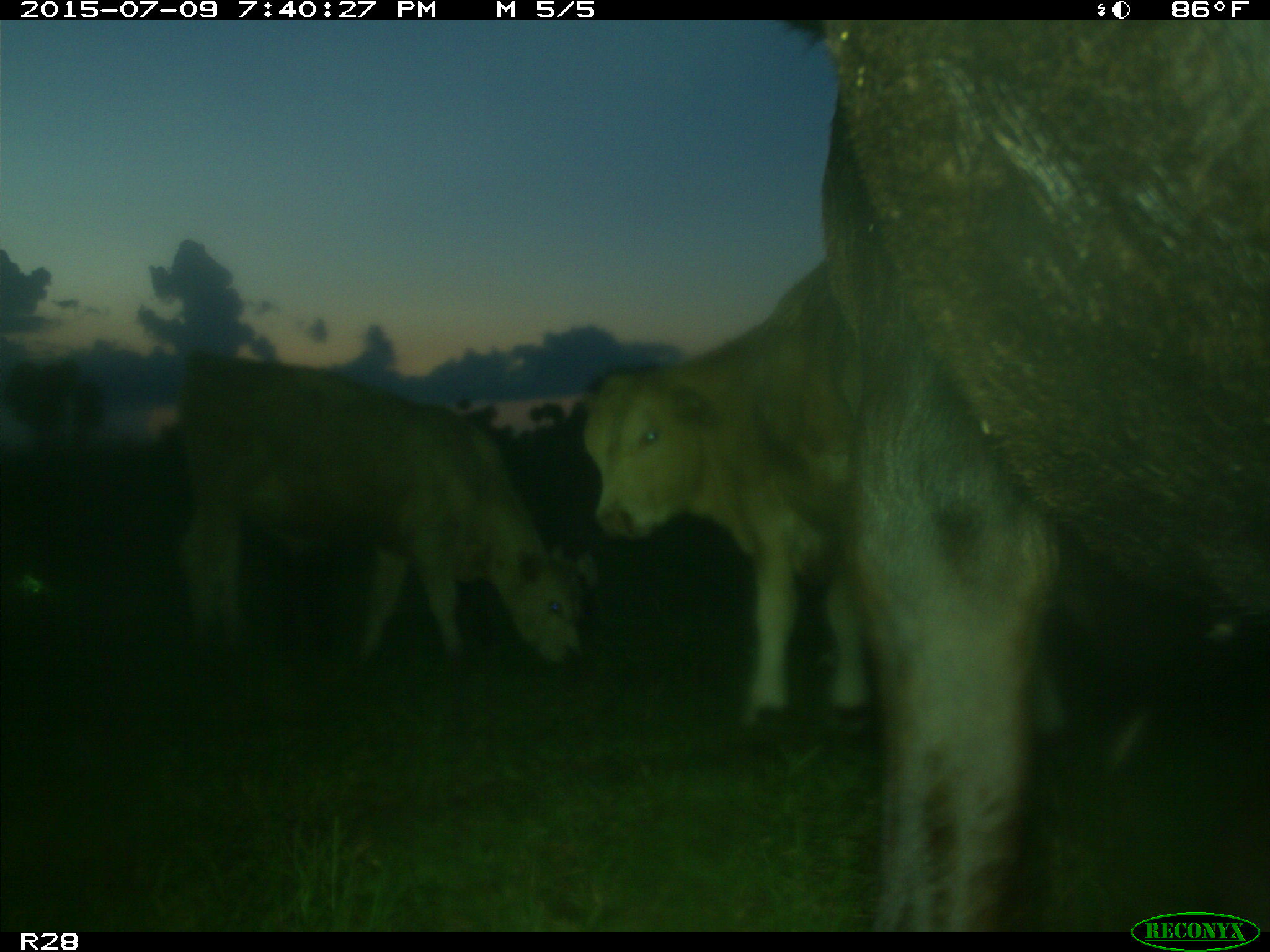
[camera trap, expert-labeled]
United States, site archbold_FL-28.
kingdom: Animalia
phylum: Chordata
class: Mammalia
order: Artiodactyla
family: Bovidae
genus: Bos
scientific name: Bos taurus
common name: domestic cow